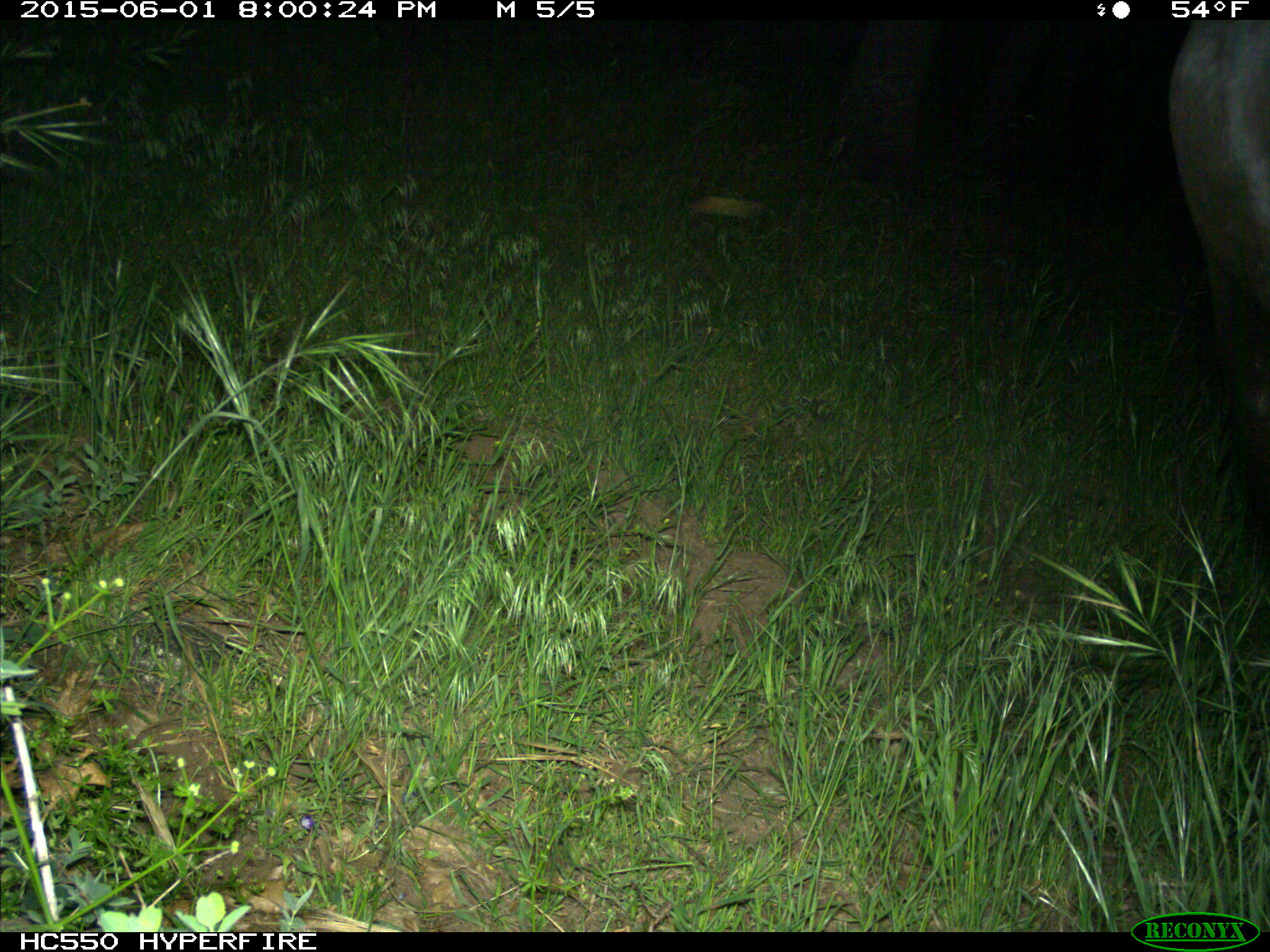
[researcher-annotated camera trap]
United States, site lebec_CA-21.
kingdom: Animalia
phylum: Chordata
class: Mammalia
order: Artiodactyla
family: Bovidae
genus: Bos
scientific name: Bos taurus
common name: domestic cow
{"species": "Bos taurus (domestic cow)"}